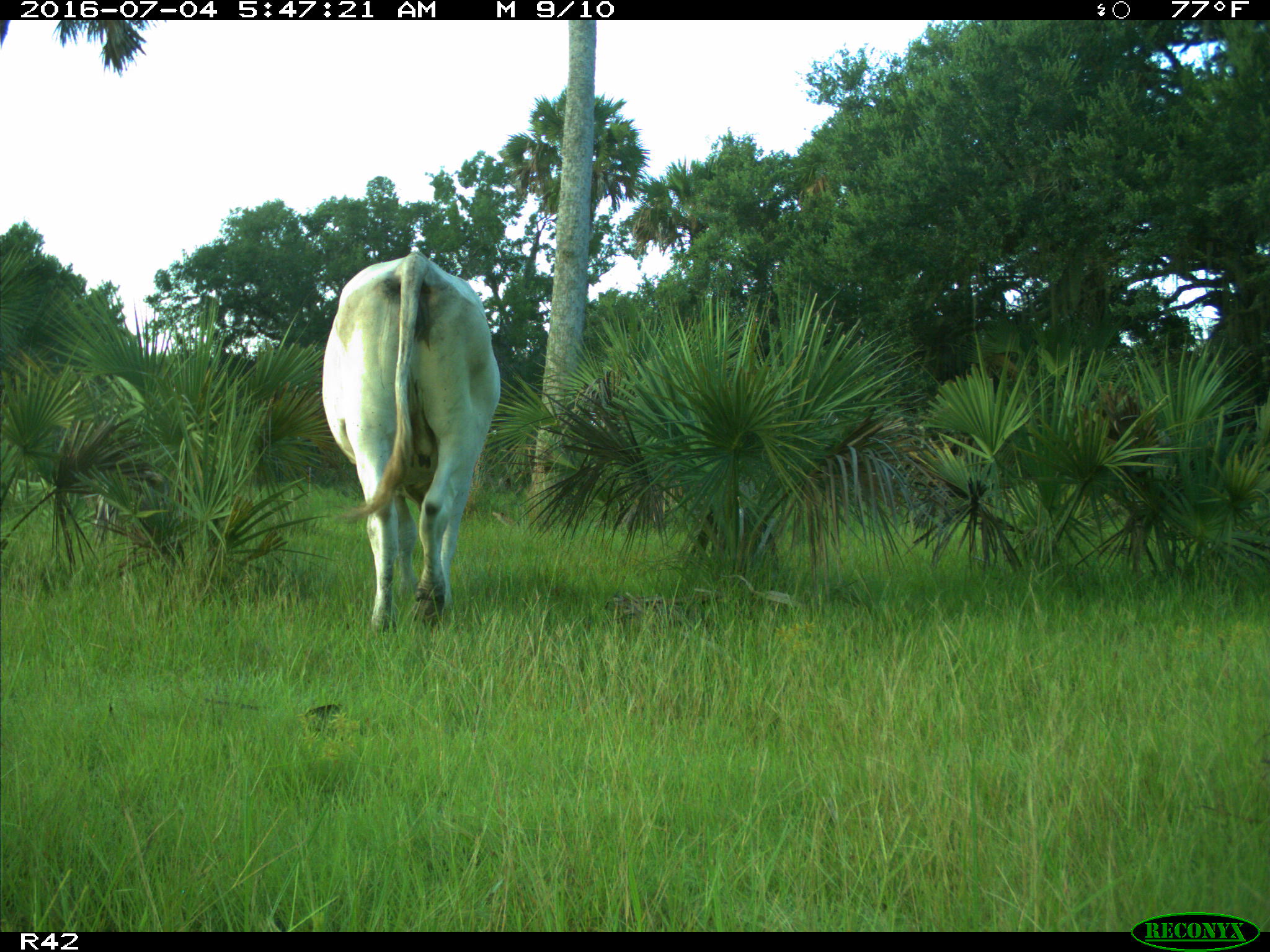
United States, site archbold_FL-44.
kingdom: Animalia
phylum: Chordata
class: Mammalia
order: Artiodactyla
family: Bovidae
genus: Bos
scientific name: Bos taurus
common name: domestic cow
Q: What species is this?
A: Bos taurus (domestic cow).